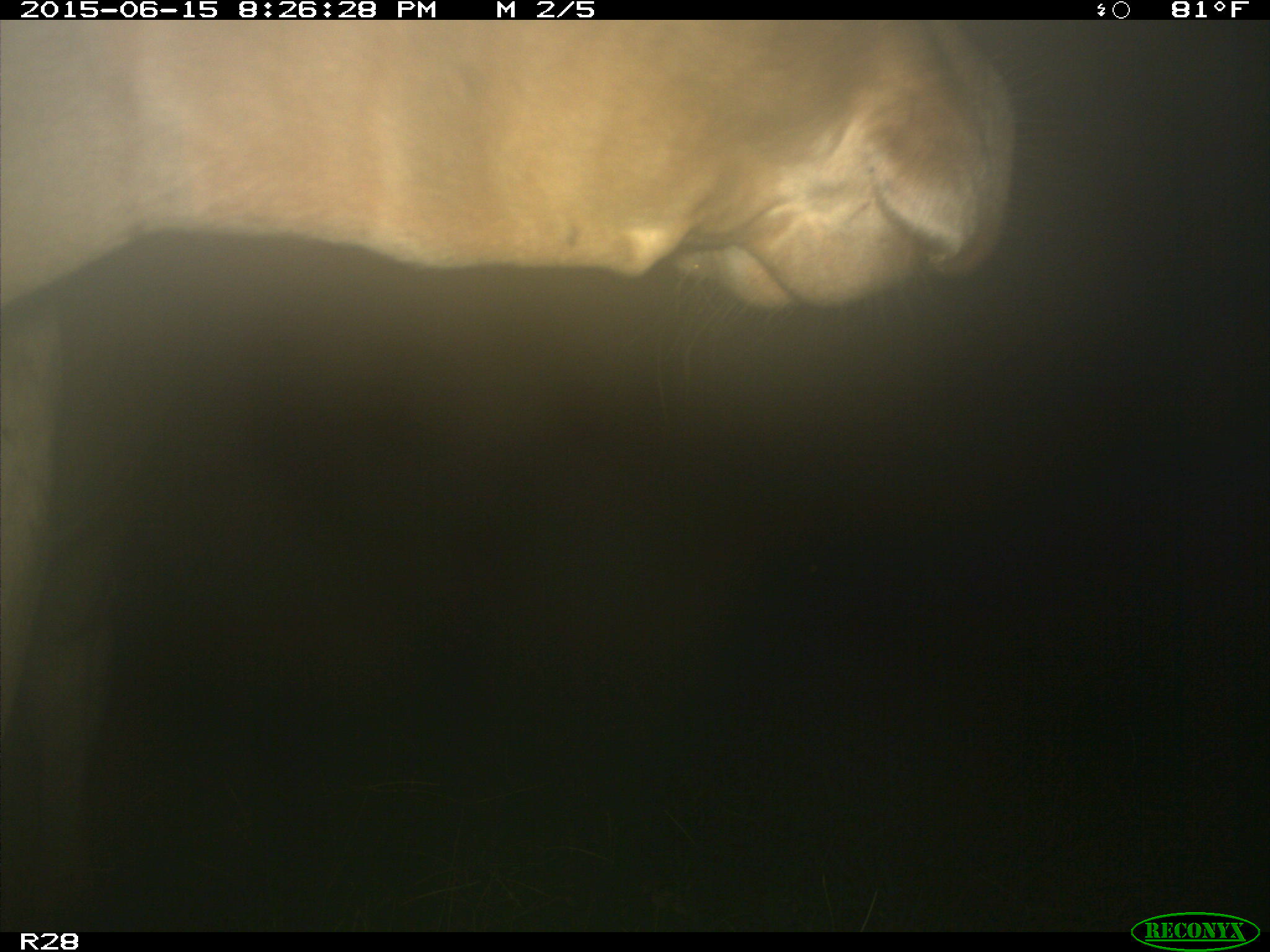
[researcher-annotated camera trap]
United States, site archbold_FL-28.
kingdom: Animalia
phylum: Chordata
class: Mammalia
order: Artiodactyla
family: Bovidae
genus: Bos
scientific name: Bos taurus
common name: domestic cow